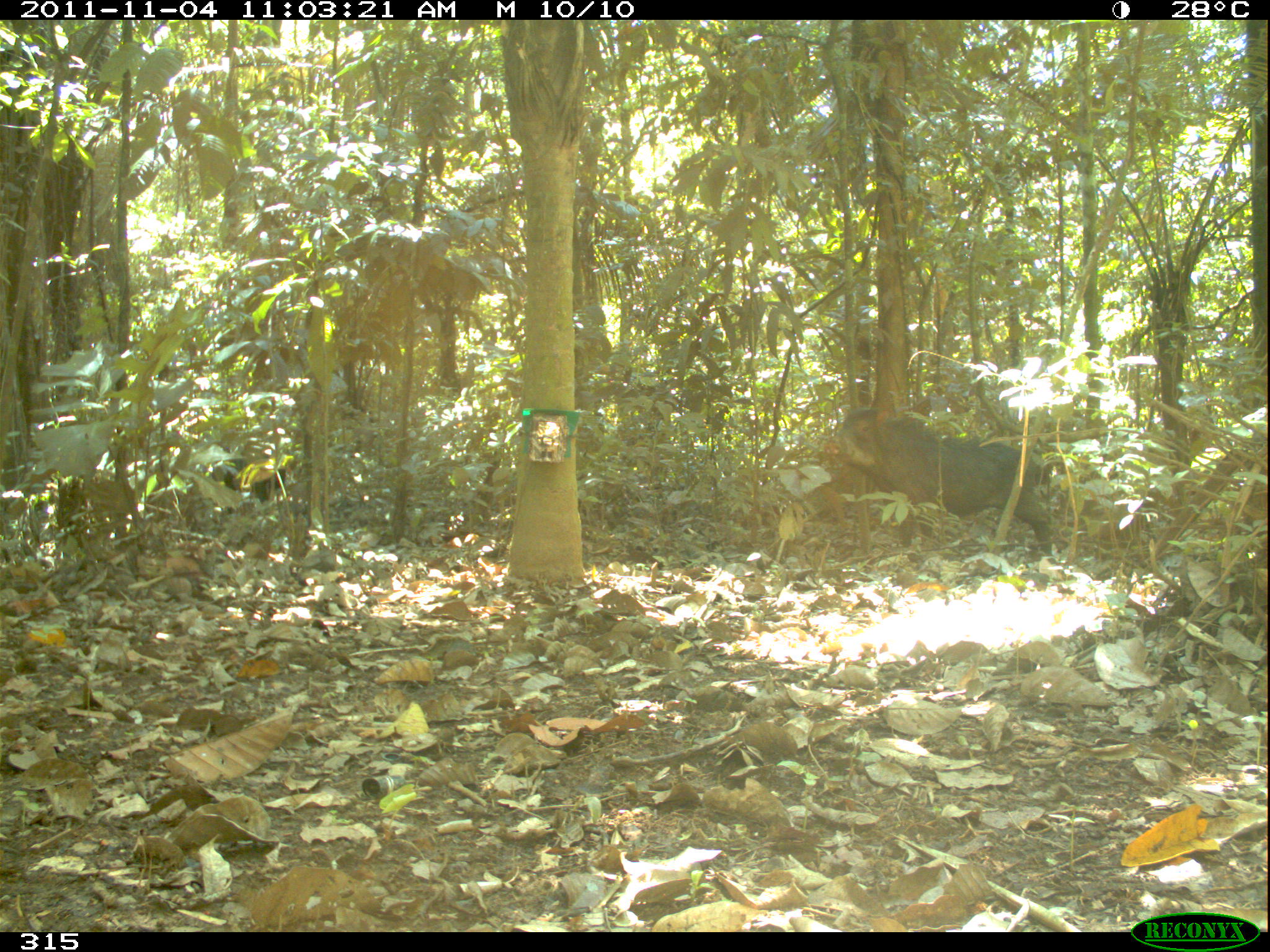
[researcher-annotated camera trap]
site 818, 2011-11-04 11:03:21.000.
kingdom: Animalia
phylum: Chordata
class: Mammalia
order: Artiodactyla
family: Tayassuidae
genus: Tayassu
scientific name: Tayassu pecari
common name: white-lipped peccary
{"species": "Tayassu pecari (white-lipped peccary)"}